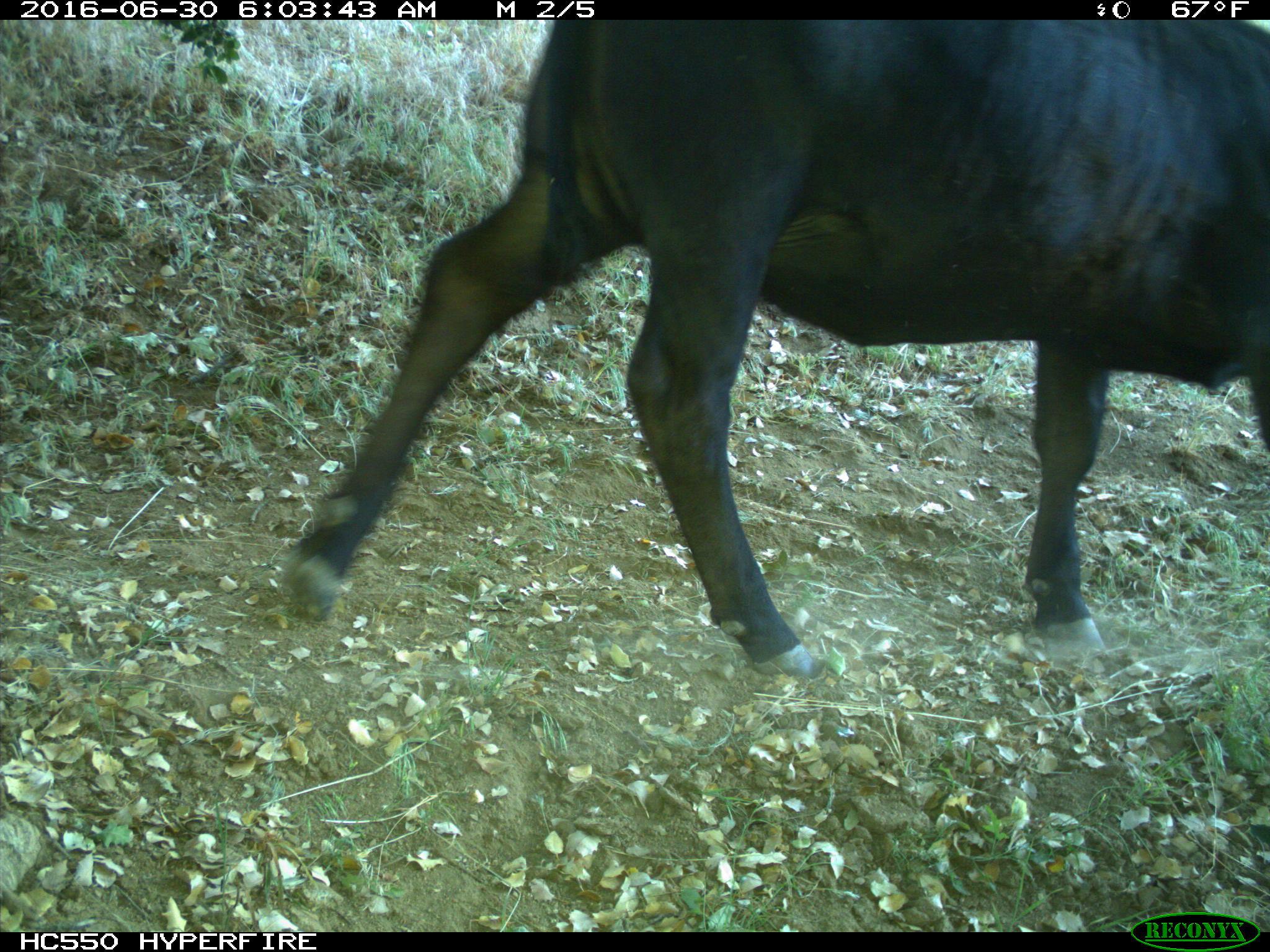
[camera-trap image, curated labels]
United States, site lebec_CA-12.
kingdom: Animalia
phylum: Chordata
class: Mammalia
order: Artiodactyla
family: Bovidae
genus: Bos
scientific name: Bos taurus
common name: domestic cow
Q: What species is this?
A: Bos taurus (domestic cow).